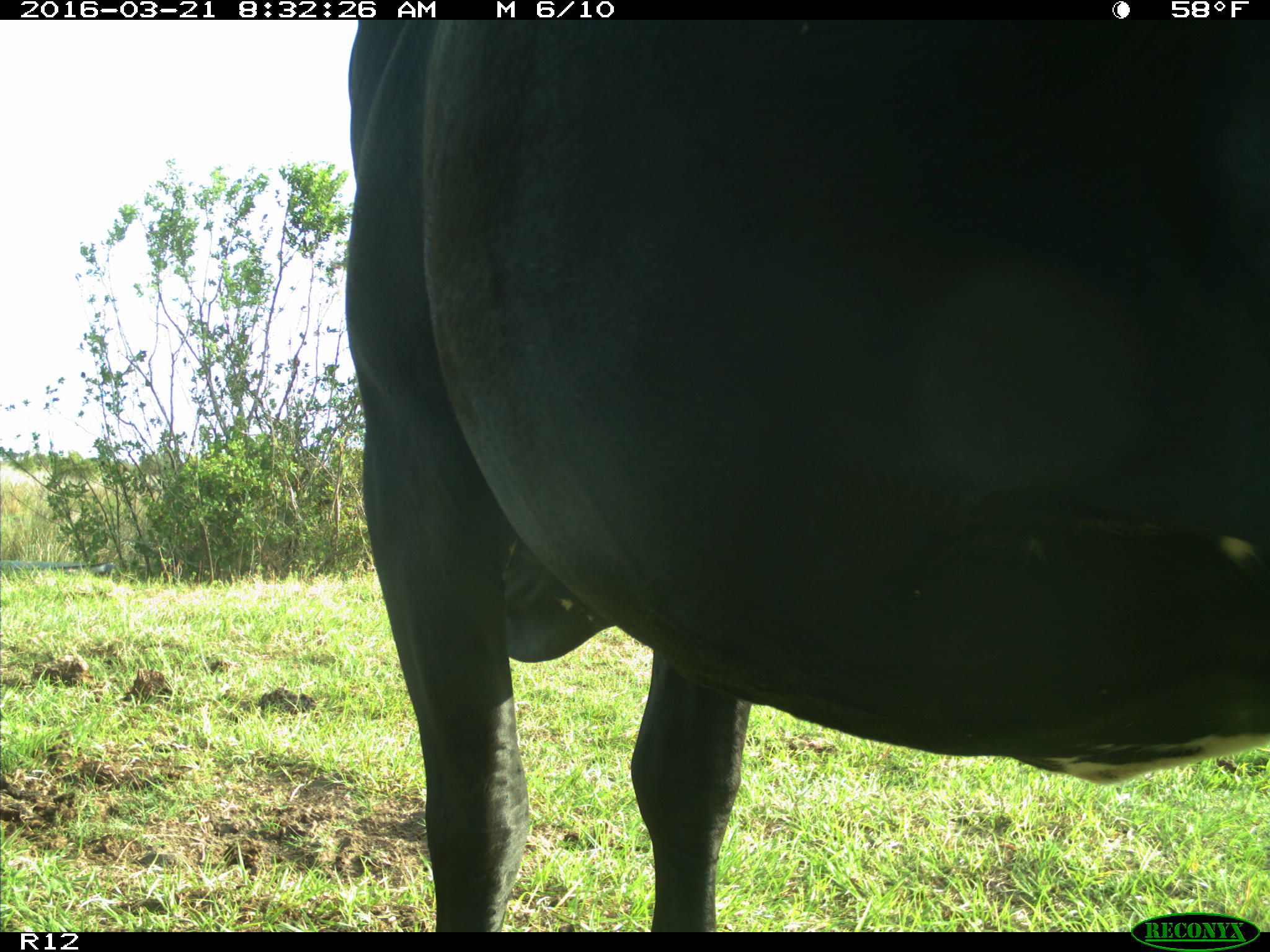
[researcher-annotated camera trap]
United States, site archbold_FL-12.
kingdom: Animalia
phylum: Chordata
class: Mammalia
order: Artiodactyla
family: Bovidae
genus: Bos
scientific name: Bos taurus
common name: domestic cow